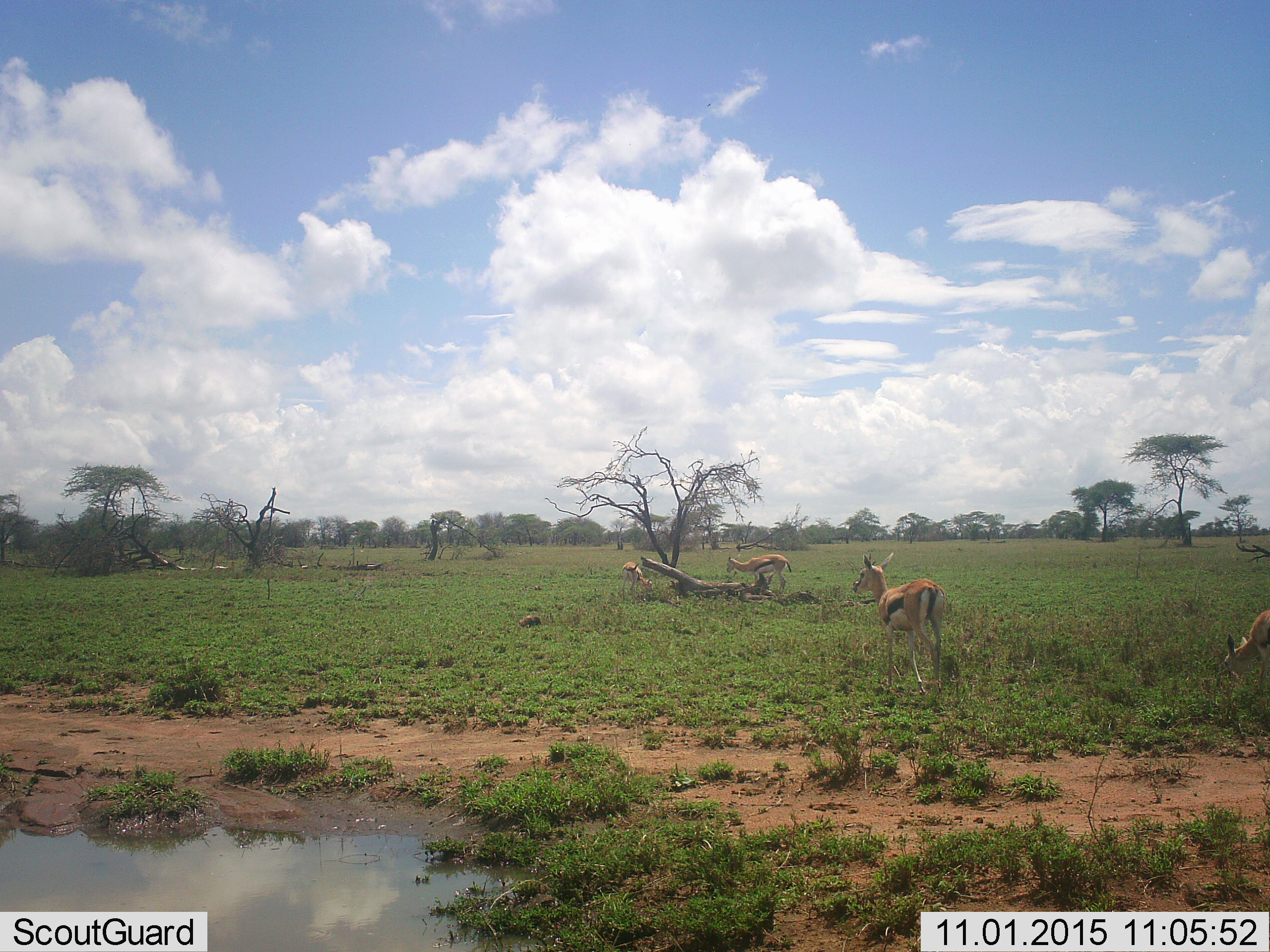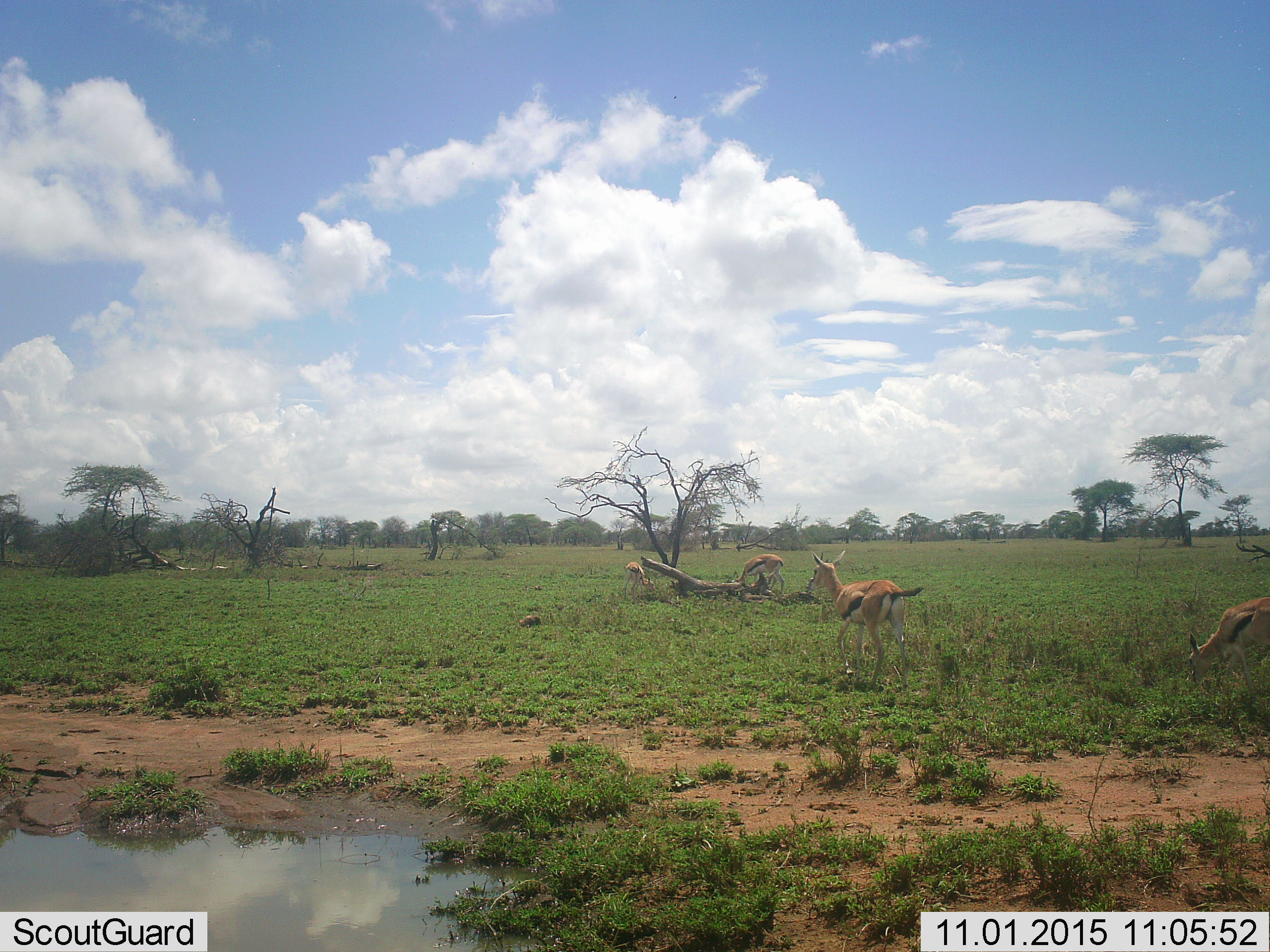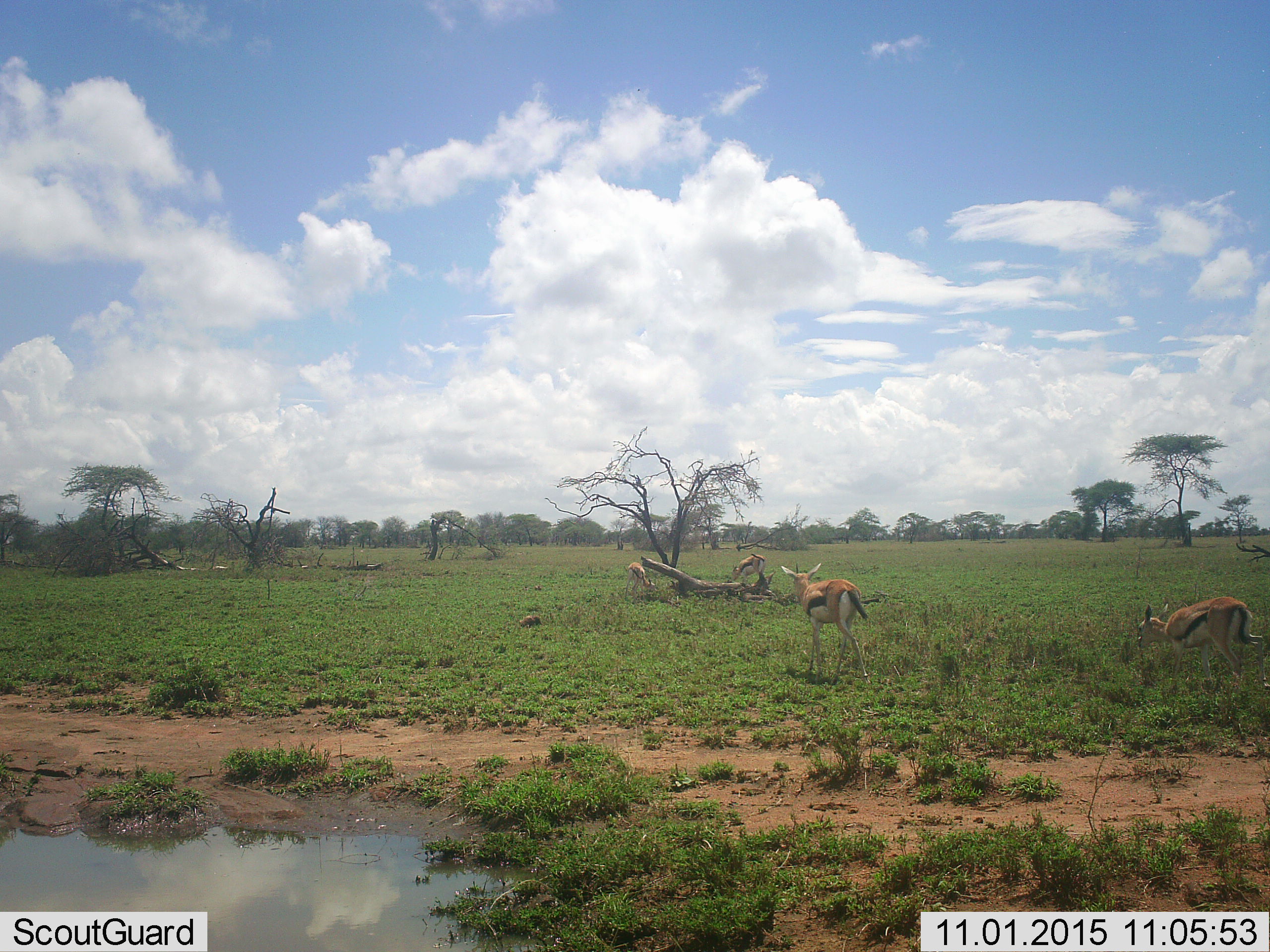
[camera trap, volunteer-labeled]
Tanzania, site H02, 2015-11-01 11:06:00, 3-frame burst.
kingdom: Animalia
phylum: Chordata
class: Mammalia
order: Artiodactyla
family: Bovidae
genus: Eudorcas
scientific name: Eudorcas thomsonii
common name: thomson's gazelle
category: gazellethomsons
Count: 4.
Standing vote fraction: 38%.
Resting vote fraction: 12%.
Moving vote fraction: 75%.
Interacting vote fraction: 0%.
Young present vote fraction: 0%.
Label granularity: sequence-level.